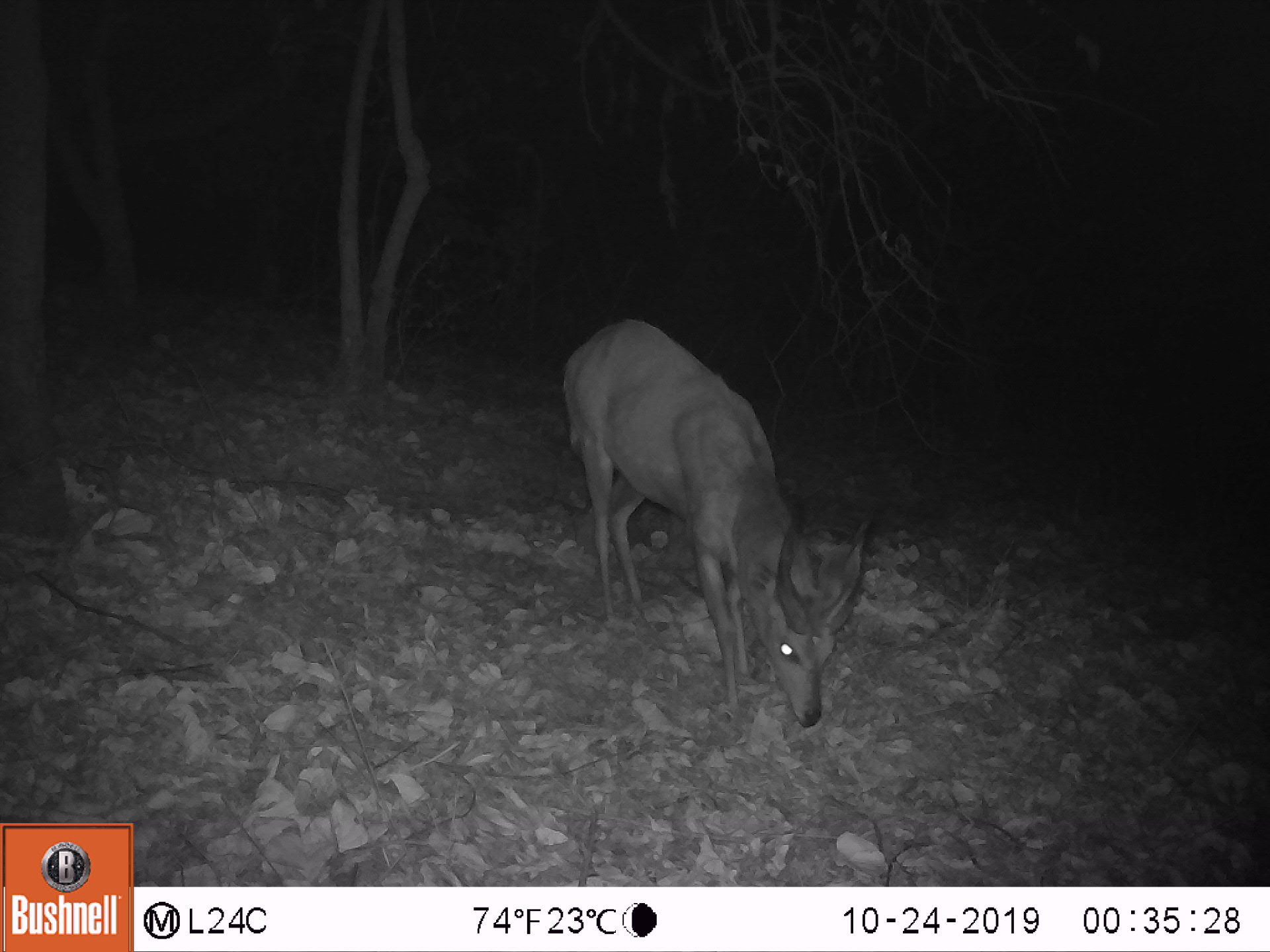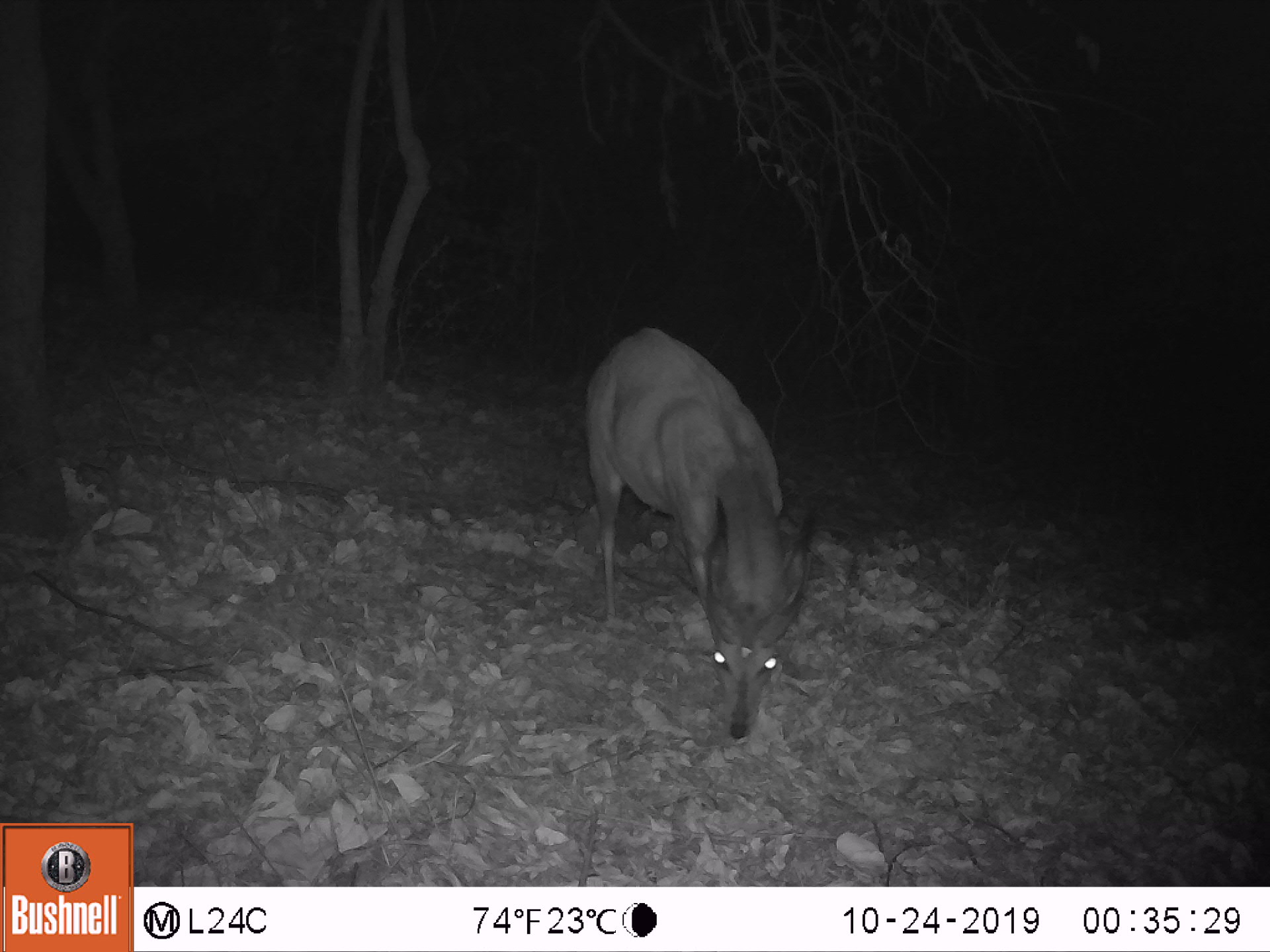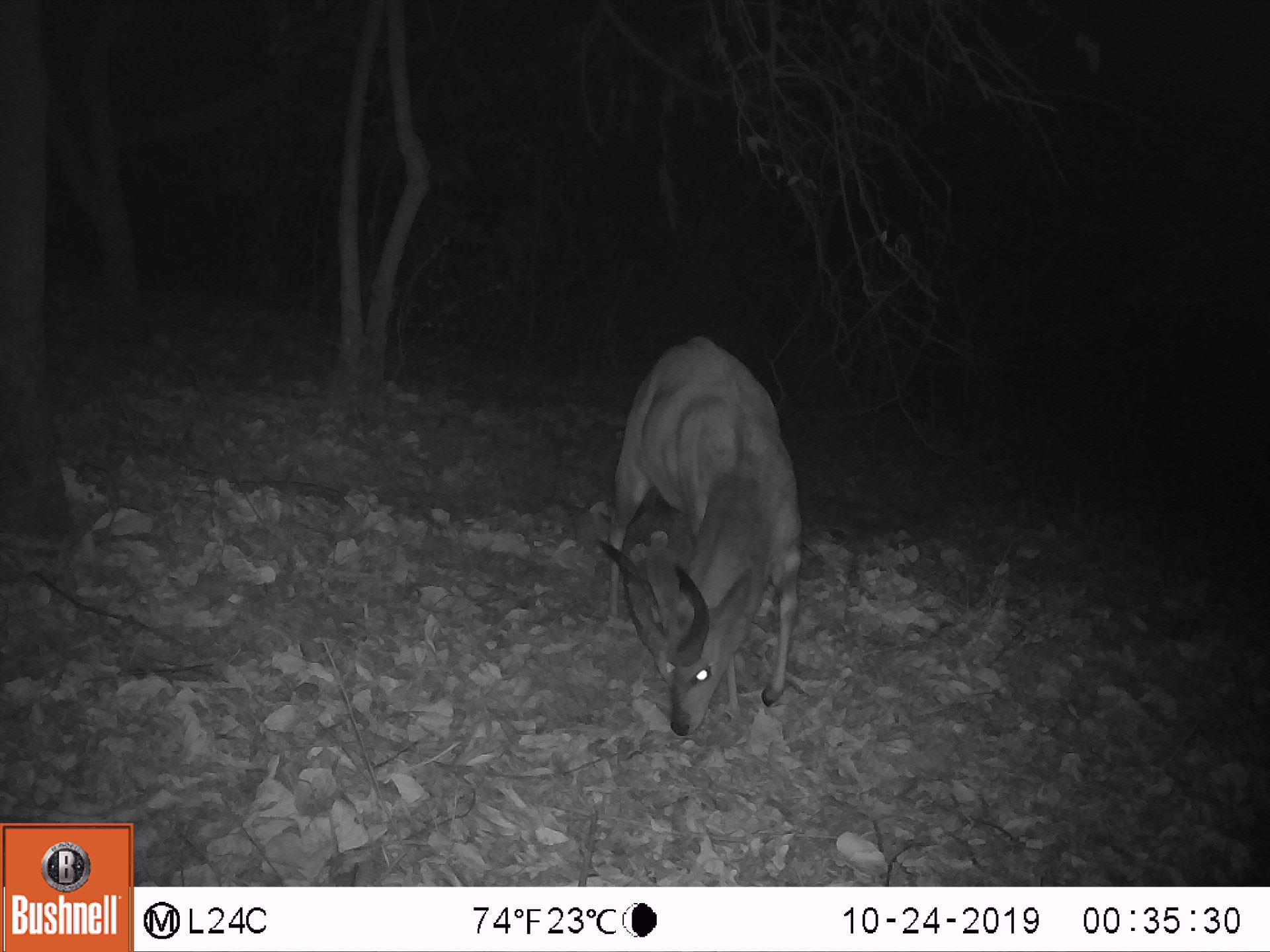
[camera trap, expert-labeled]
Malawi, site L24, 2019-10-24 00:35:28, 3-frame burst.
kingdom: Animalia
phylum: Chordata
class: Mammalia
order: Artiodactyla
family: Bovidae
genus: Tragelaphus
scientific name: Tragelaphus sylvaticus sylvaticus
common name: cape bushbuck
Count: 1.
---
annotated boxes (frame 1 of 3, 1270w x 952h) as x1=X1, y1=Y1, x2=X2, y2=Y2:
cape bushbuck: x1=555, y1=304, x2=875, y2=728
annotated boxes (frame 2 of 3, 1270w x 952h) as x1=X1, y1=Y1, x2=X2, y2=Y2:
cape bushbuck: x1=573, y1=323, x2=823, y2=744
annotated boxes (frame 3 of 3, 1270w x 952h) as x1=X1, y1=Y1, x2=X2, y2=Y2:
cape bushbuck: x1=610, y1=316, x2=811, y2=745